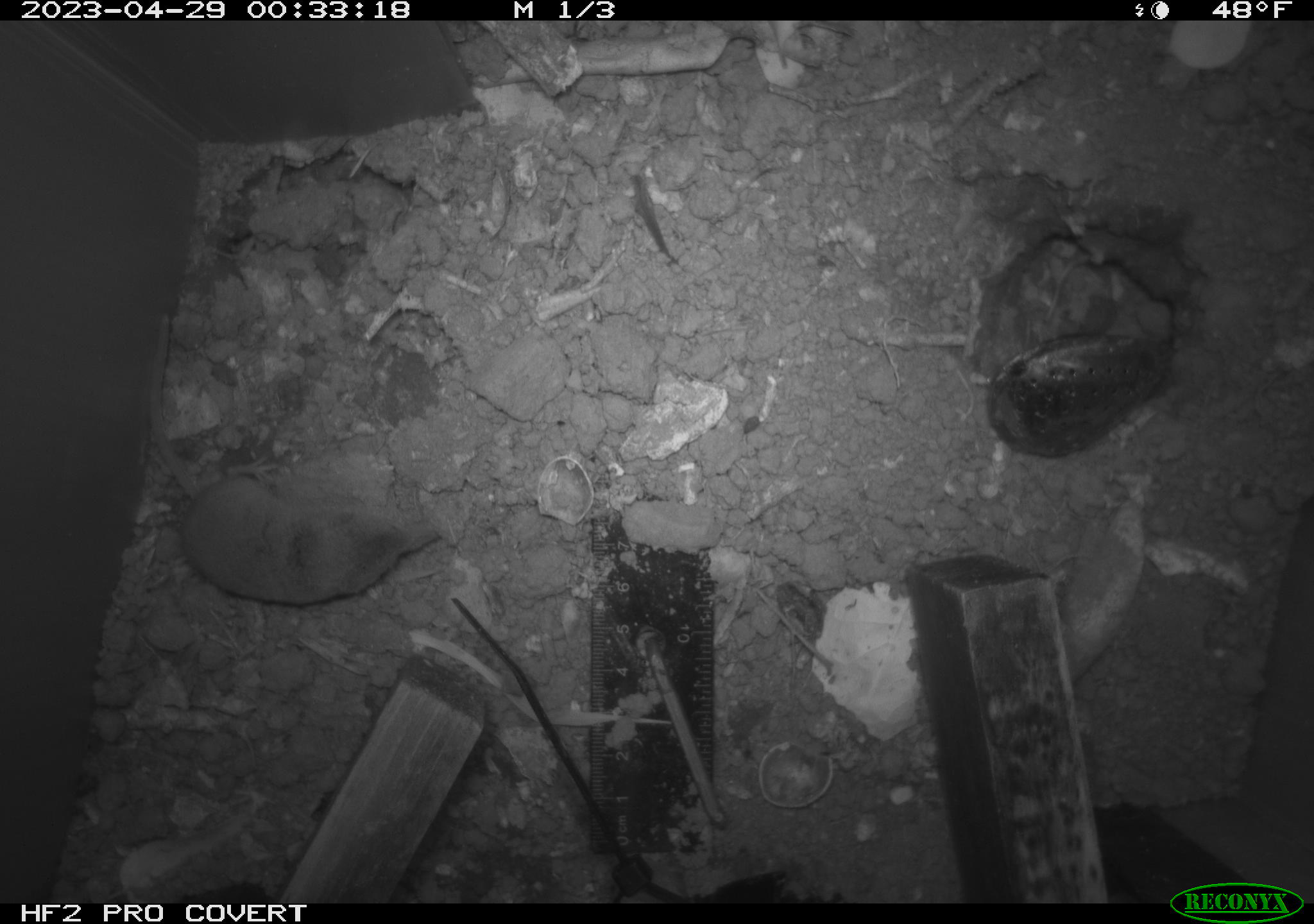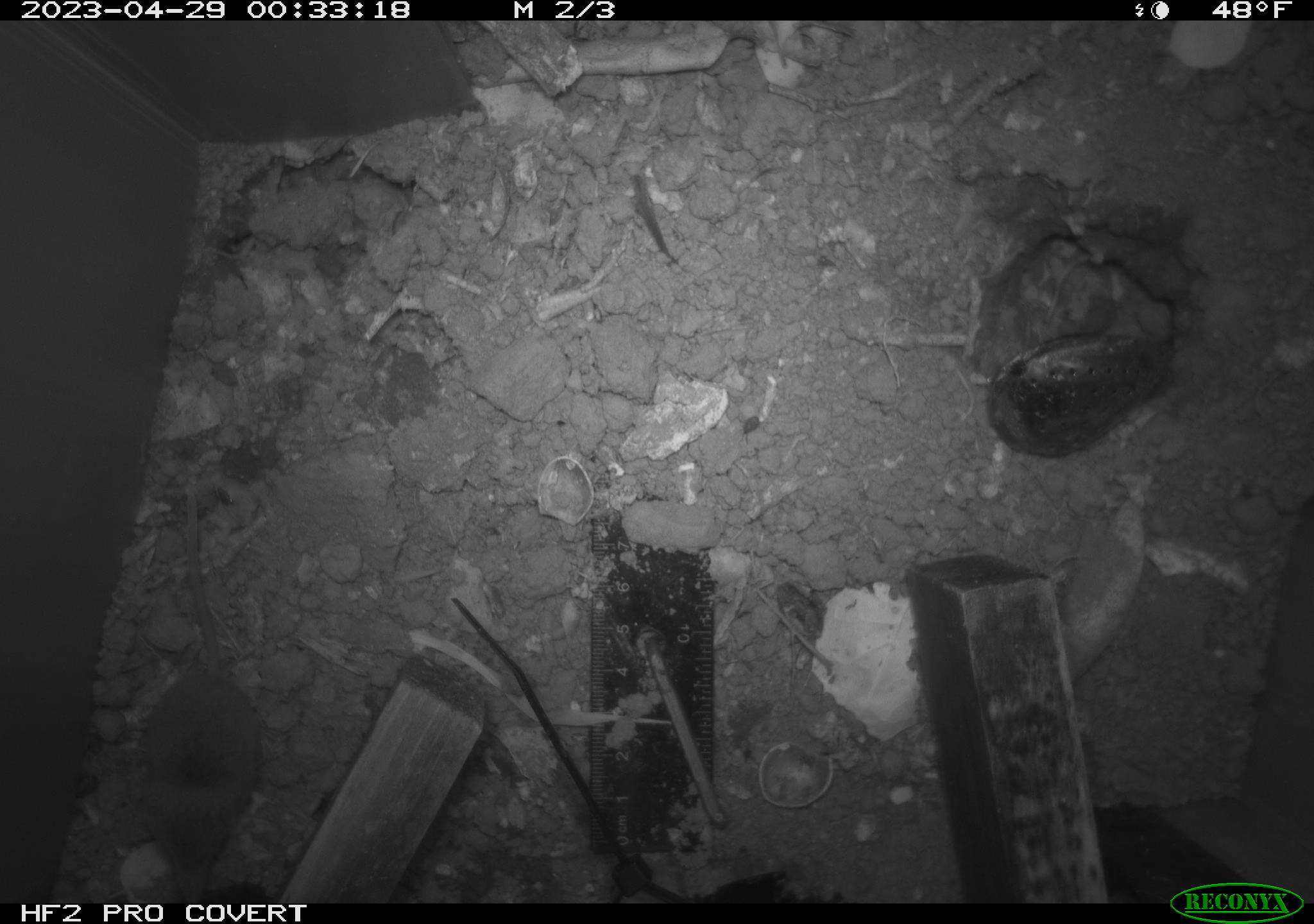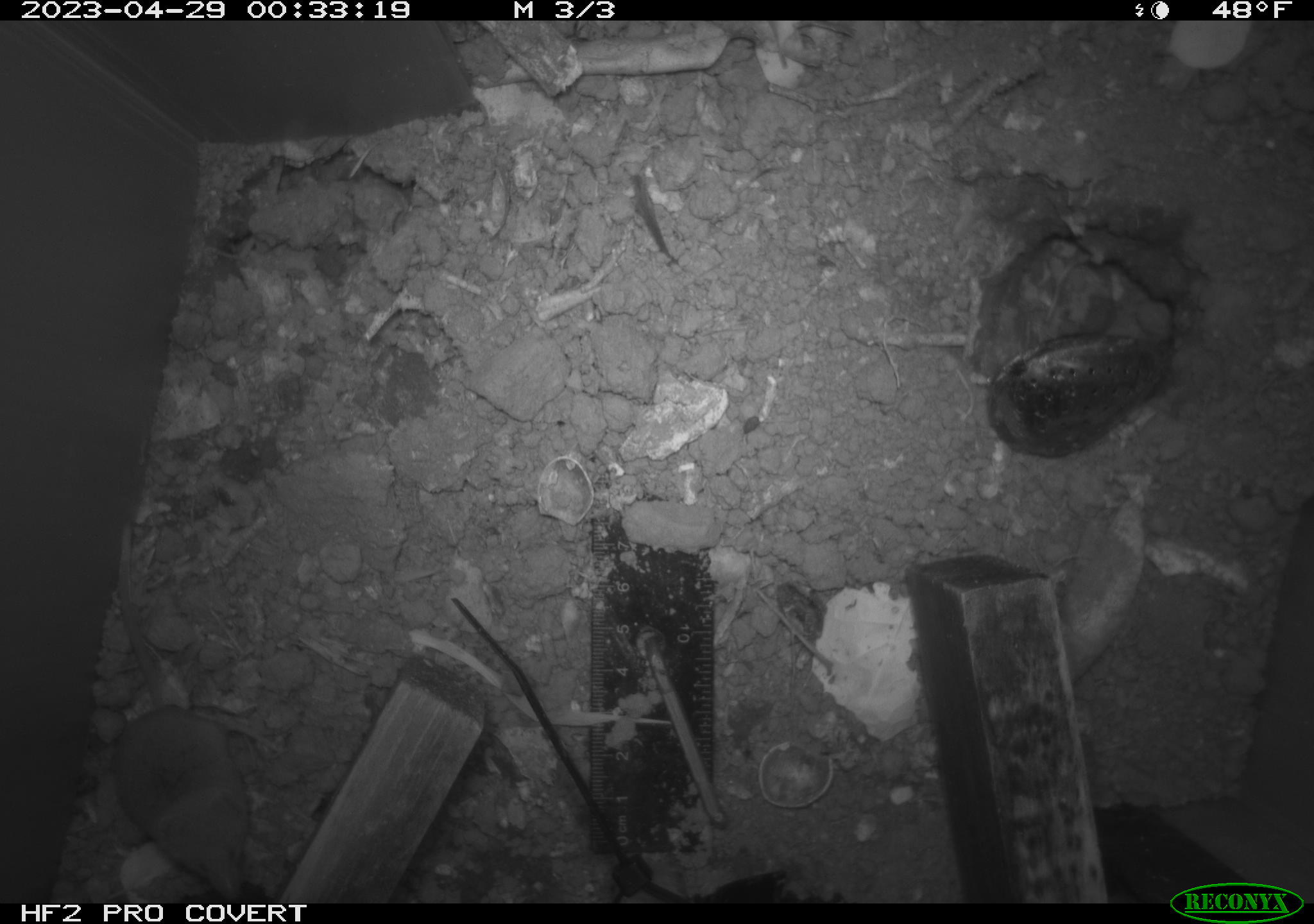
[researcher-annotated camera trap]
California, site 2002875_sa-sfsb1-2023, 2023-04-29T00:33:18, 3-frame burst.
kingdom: Animalia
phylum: Chordata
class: Mammalia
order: Eulipotyphla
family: Soricidae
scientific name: Soricidae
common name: shrews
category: soricidae family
Soricidae family (shrews) (Soricidae).